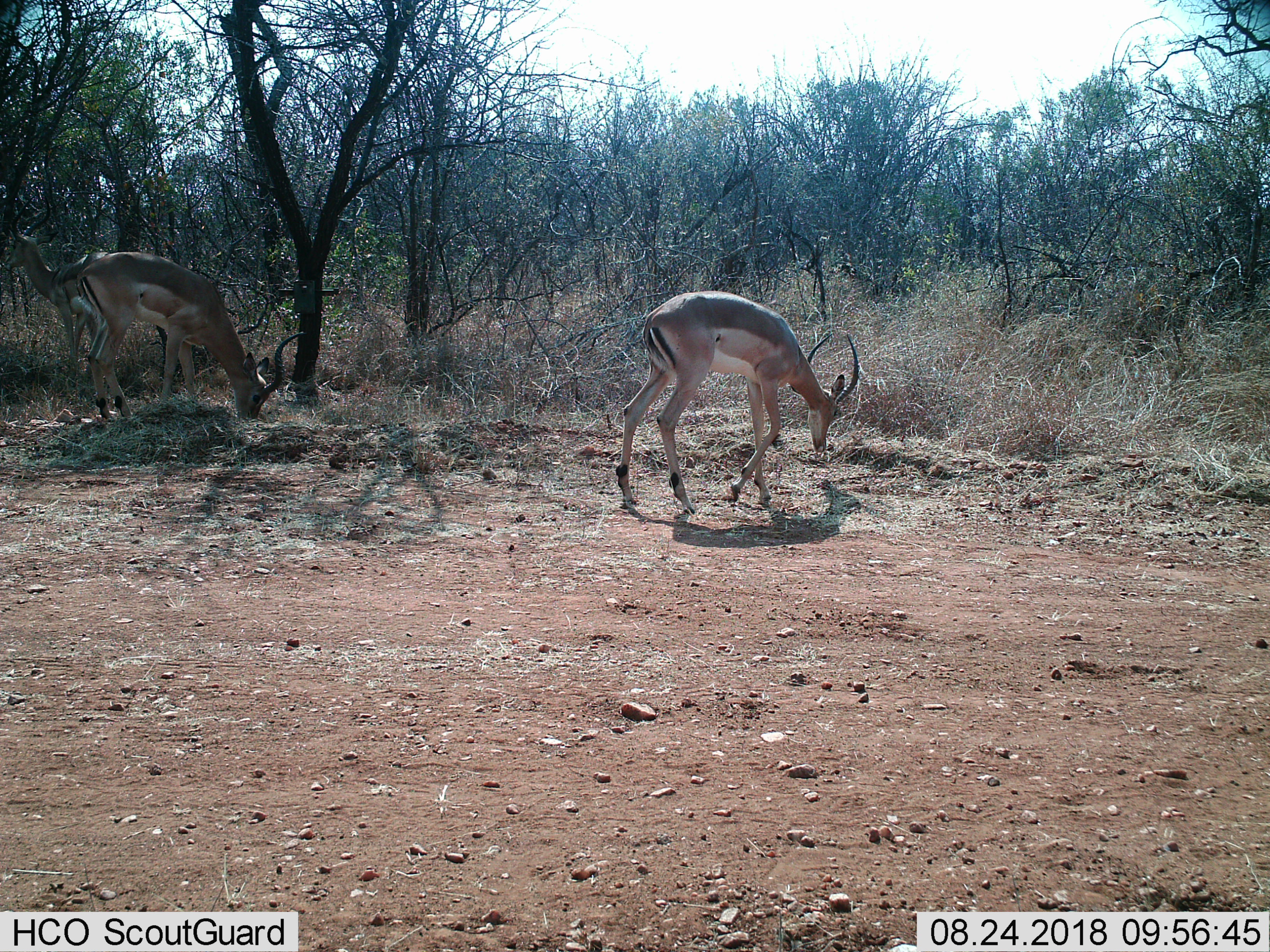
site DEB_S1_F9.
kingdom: Animalia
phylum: Chordata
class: Mammalia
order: Artiodactyla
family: Bovidae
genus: Aepyceros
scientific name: Aepyceros melampus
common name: impala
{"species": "impala (Aepyceros melampus)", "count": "3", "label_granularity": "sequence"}